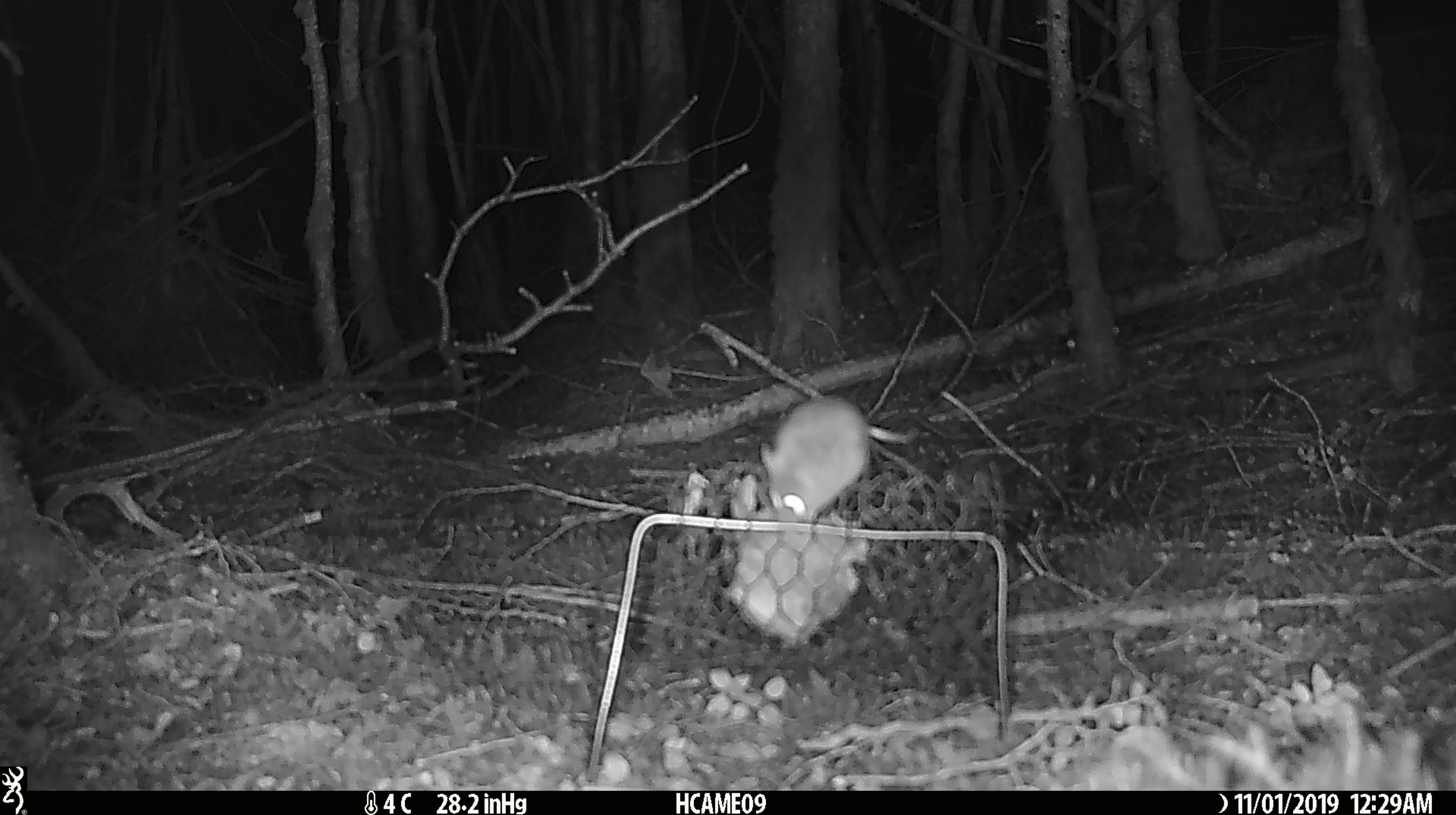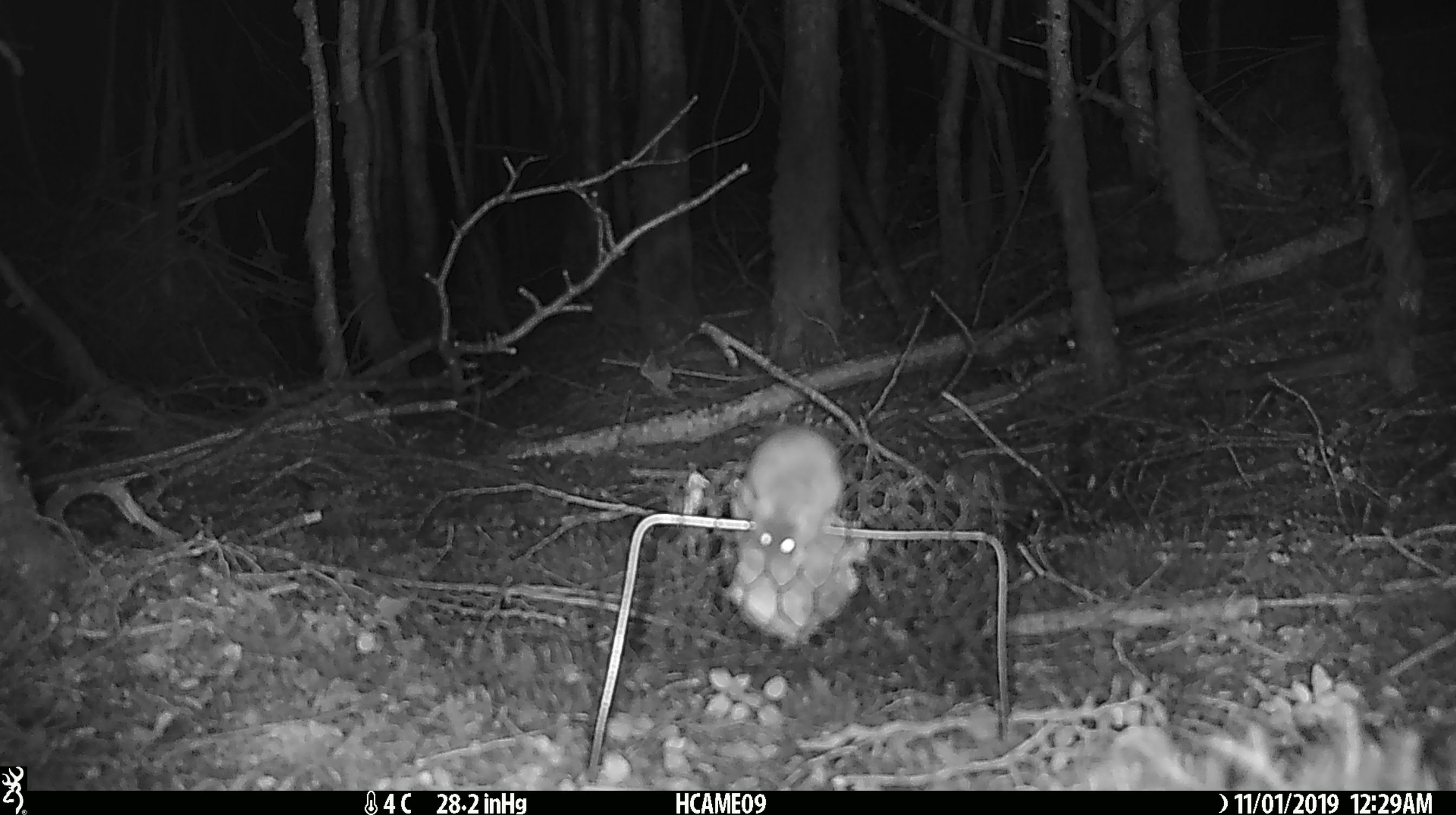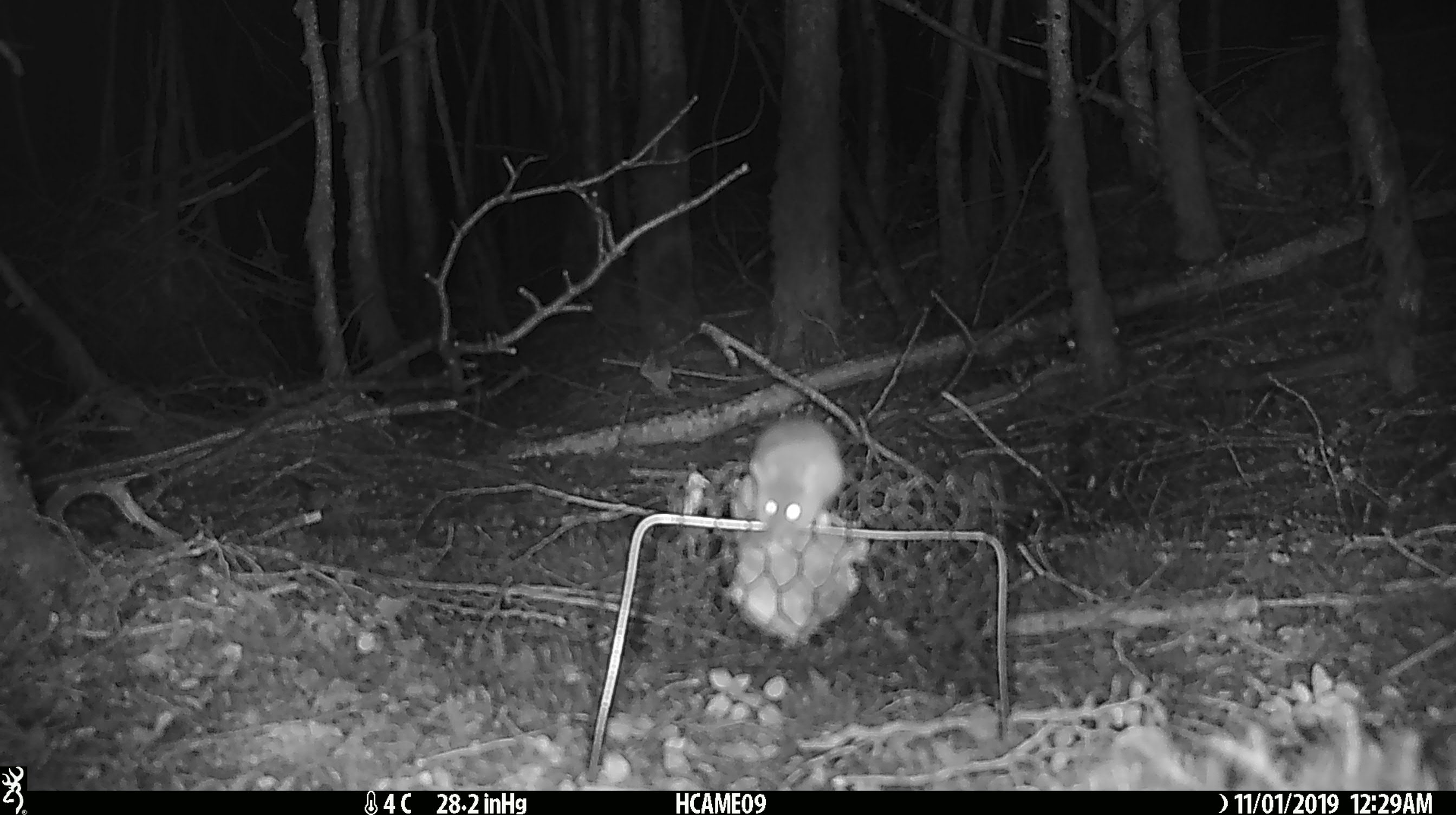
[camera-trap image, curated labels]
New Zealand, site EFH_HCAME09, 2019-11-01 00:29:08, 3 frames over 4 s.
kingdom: Animalia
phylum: Chordata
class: Mammalia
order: Rodentia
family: Muridae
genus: Mus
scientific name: Mus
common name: mouse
Mouse (Mus).